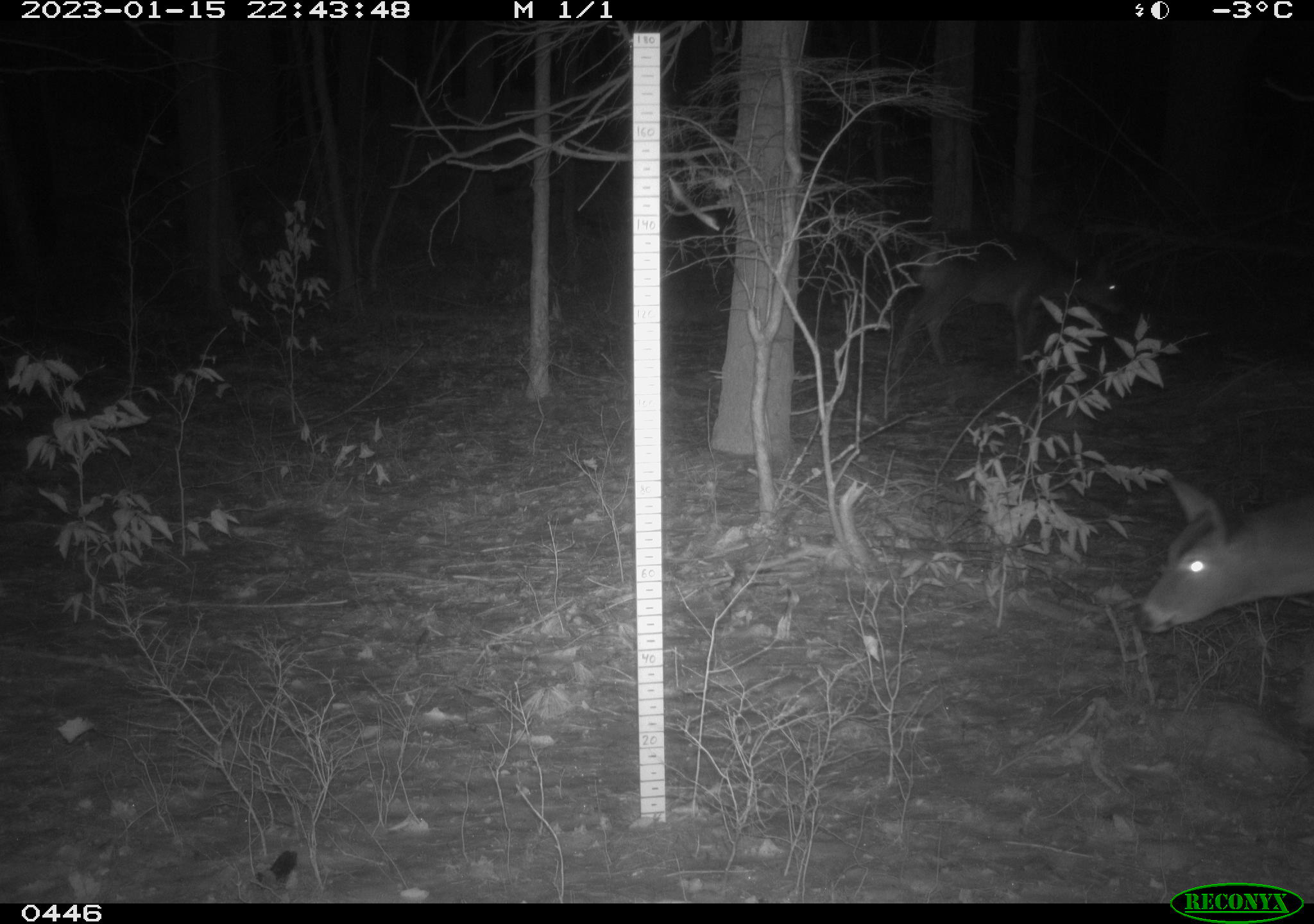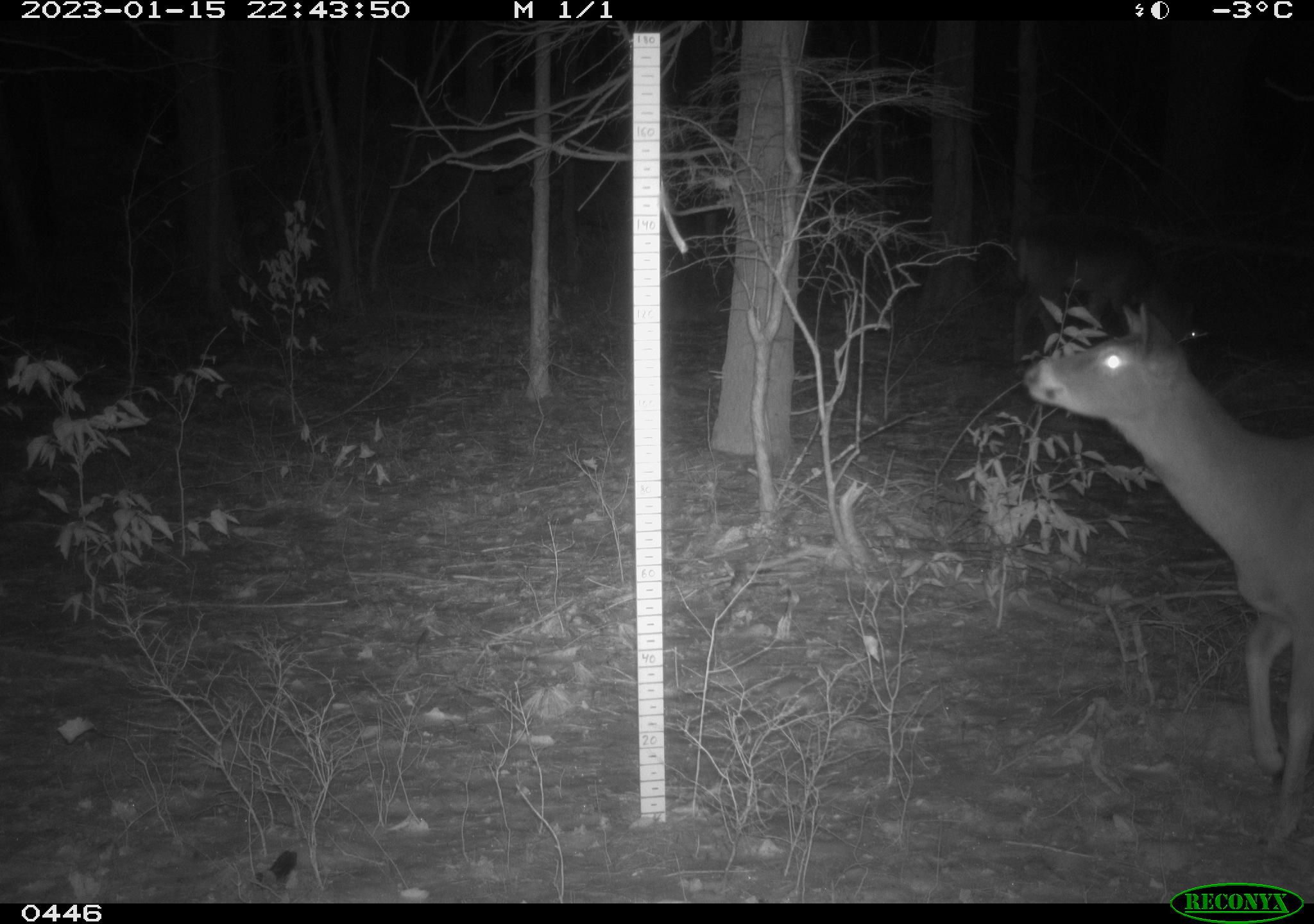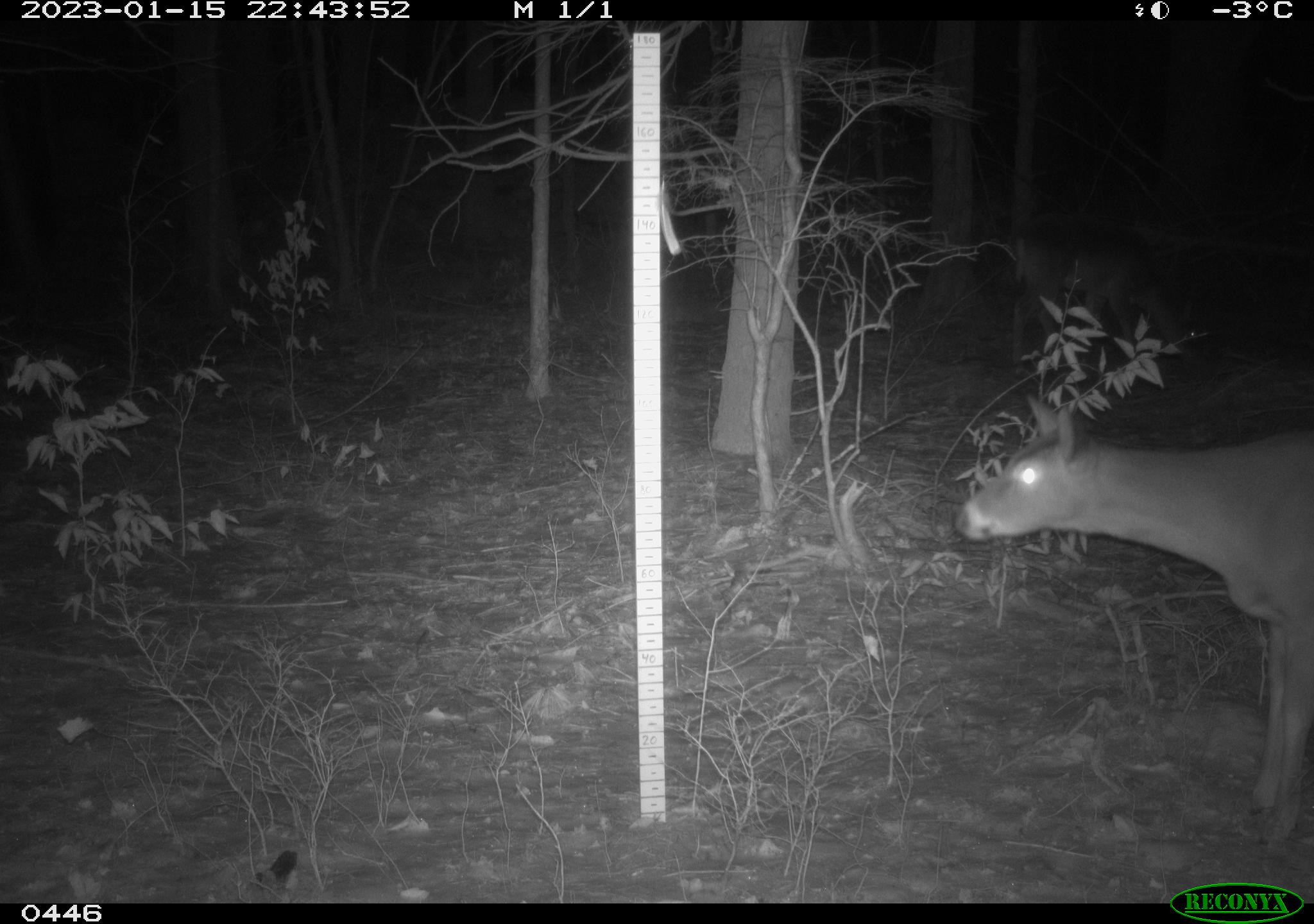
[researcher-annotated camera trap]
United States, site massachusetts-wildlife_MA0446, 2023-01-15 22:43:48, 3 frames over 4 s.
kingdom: Animalia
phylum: Chordata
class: Mammalia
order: Artiodactyla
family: Cervidae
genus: Odocoileus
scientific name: Odocoileus virginianus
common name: white-tailed deer